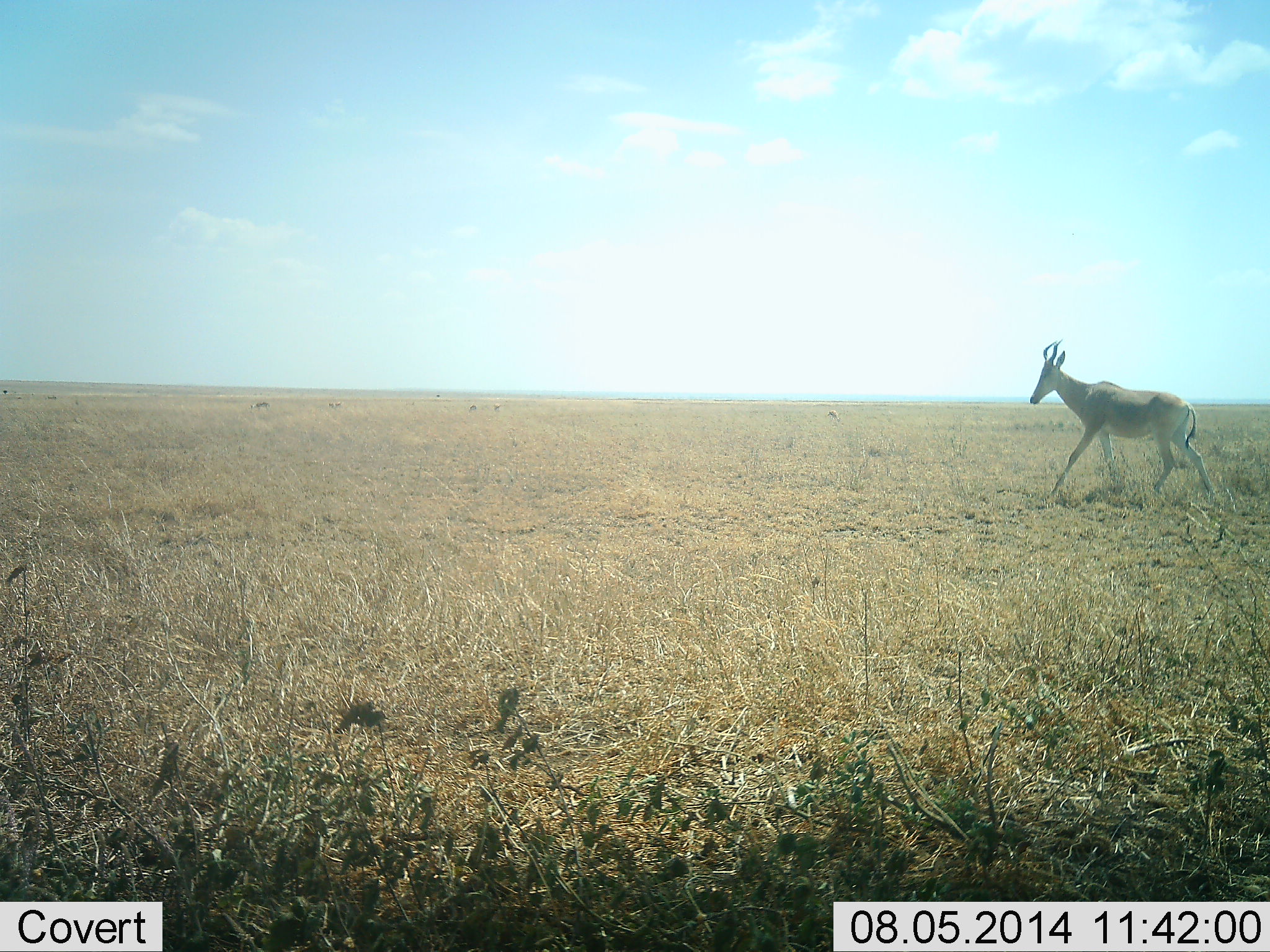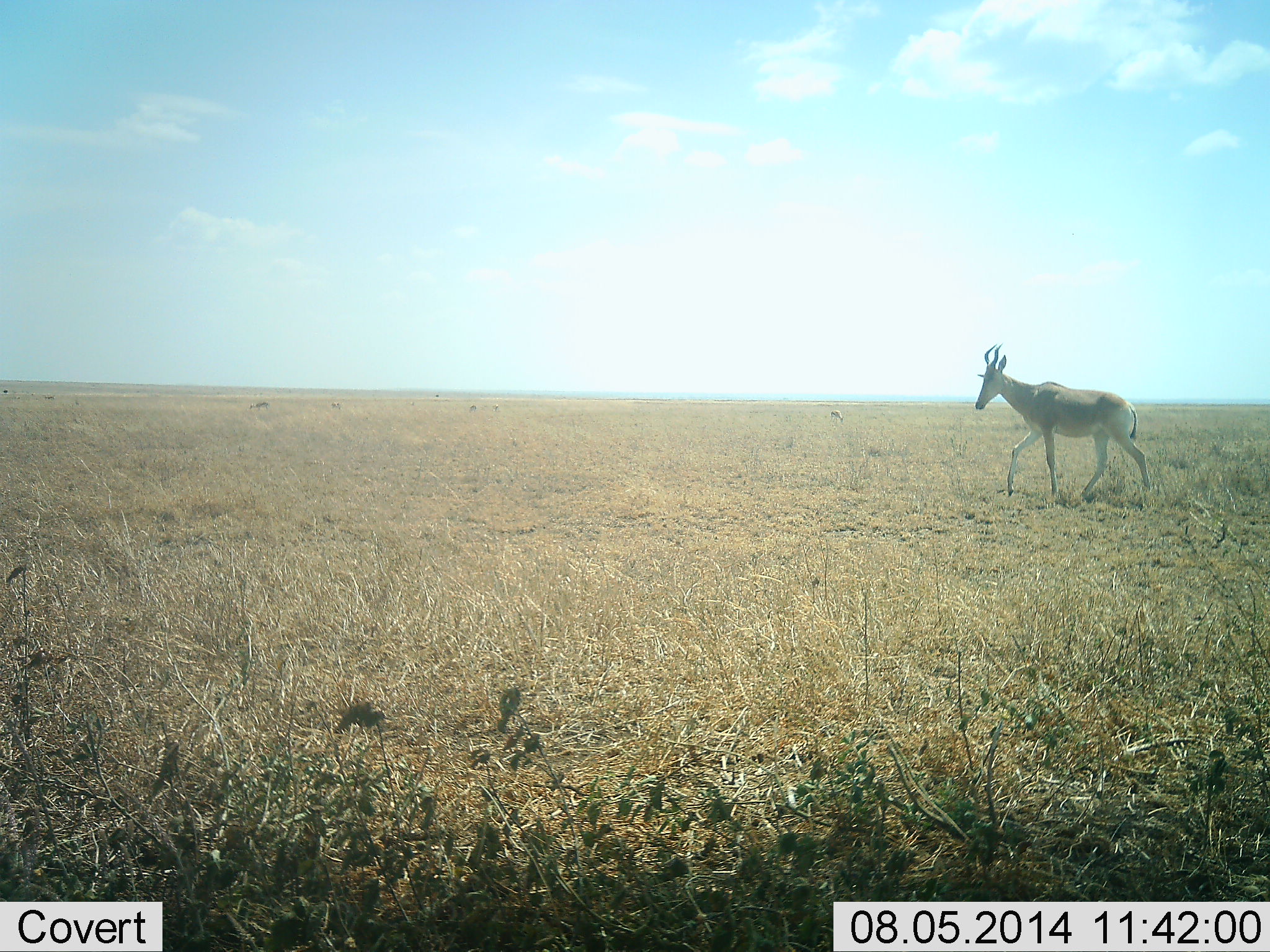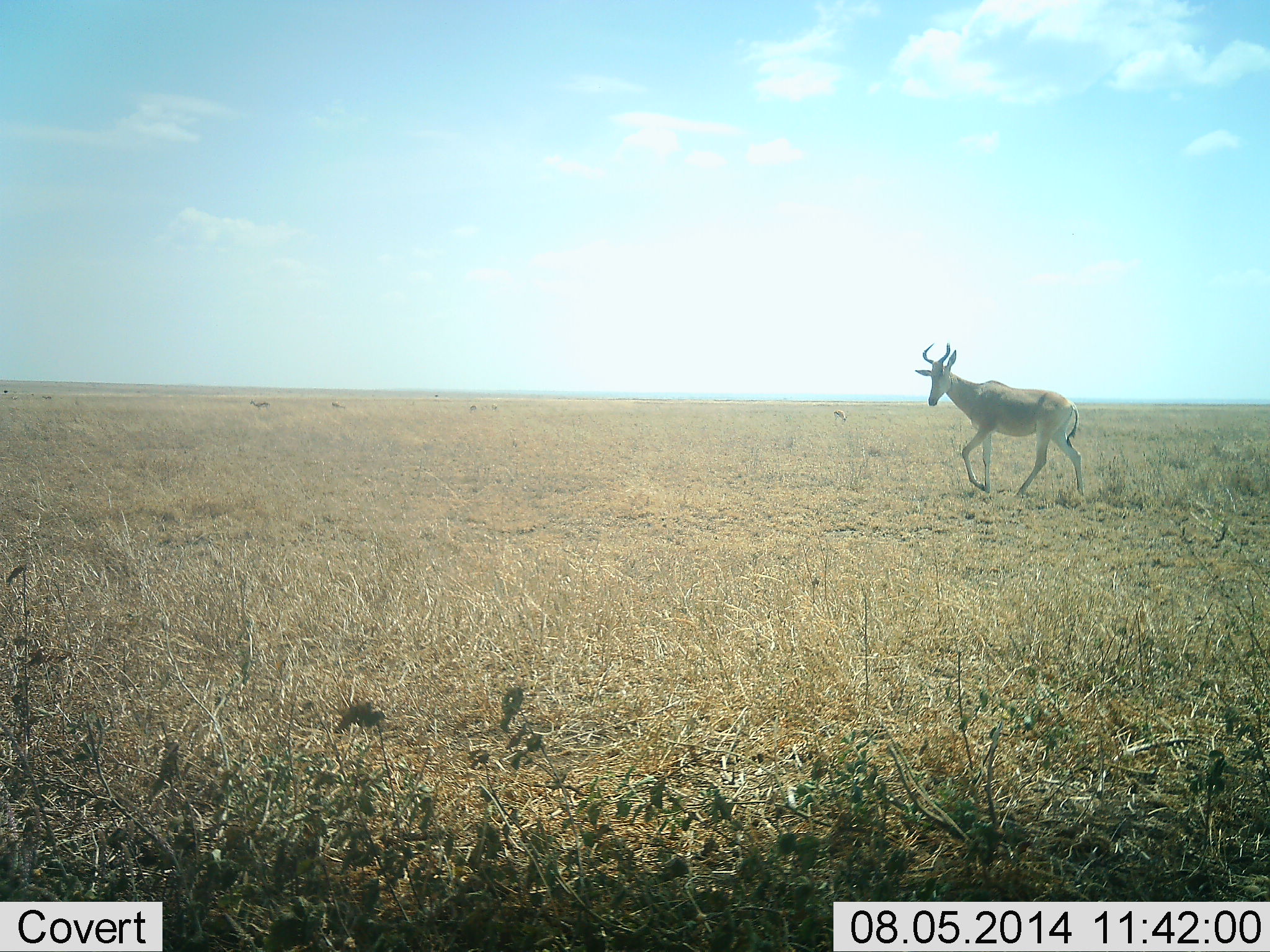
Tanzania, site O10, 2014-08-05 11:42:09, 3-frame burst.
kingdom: Animalia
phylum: Chordata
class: Mammalia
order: Artiodactyla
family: Bovidae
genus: Alcelaphus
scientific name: Alcelaphus buselaphus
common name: hartebeest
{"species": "hartebeest (Alcelaphus buselaphus)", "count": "1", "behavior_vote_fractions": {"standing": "0%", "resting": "0%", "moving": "100%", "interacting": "0%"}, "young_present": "0%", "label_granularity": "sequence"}